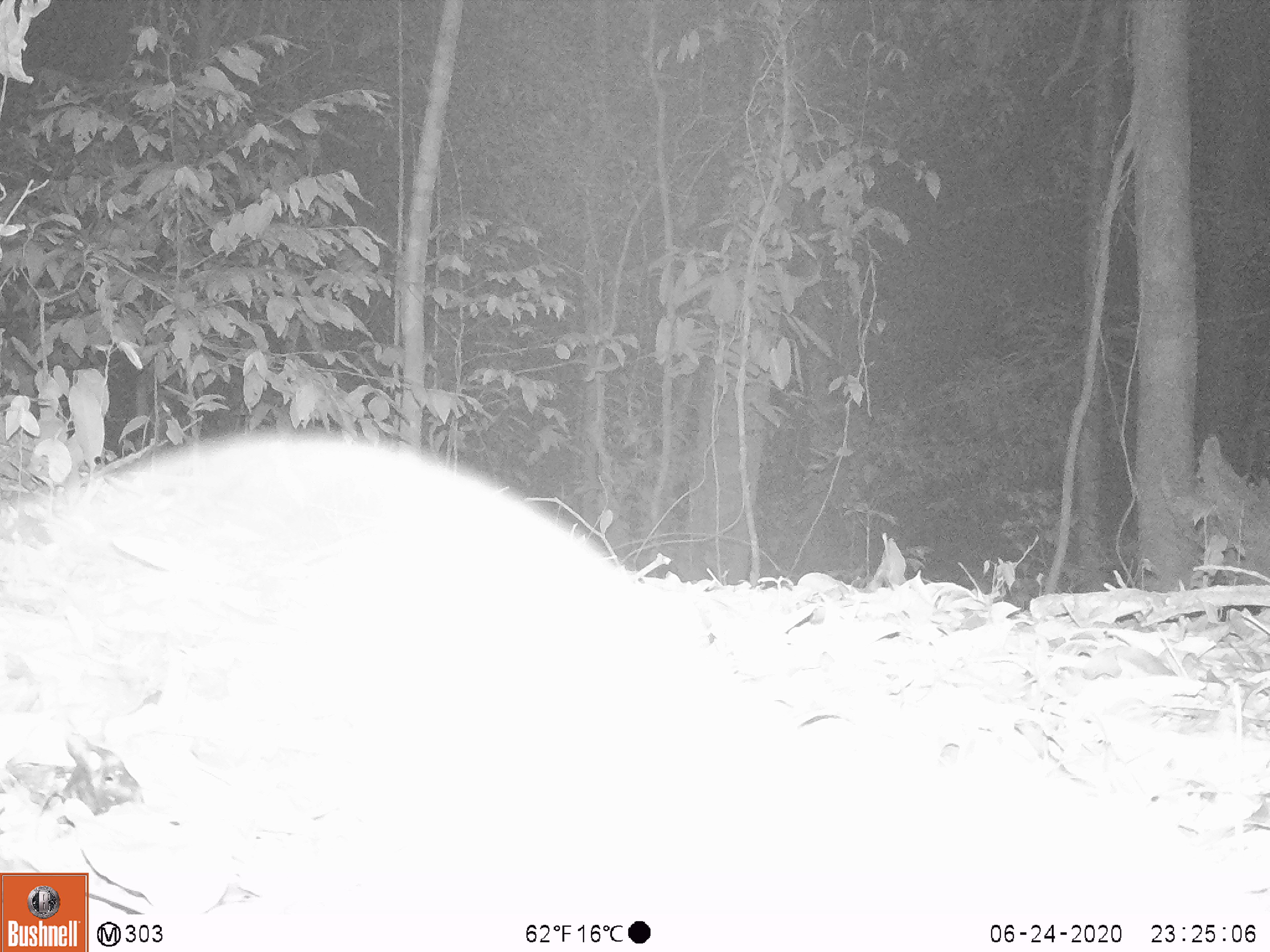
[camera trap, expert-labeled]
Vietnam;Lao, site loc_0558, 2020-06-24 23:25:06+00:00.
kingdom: Animalia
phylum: Chordata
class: Mammalia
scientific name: Mammalia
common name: mammal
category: unidentified small mammal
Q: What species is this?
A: Unidentified small mammal (mammal) (Mammalia).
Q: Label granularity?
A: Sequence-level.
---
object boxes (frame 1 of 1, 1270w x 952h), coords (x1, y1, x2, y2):
unidentified small mammal: (0, 733, 145, 831)